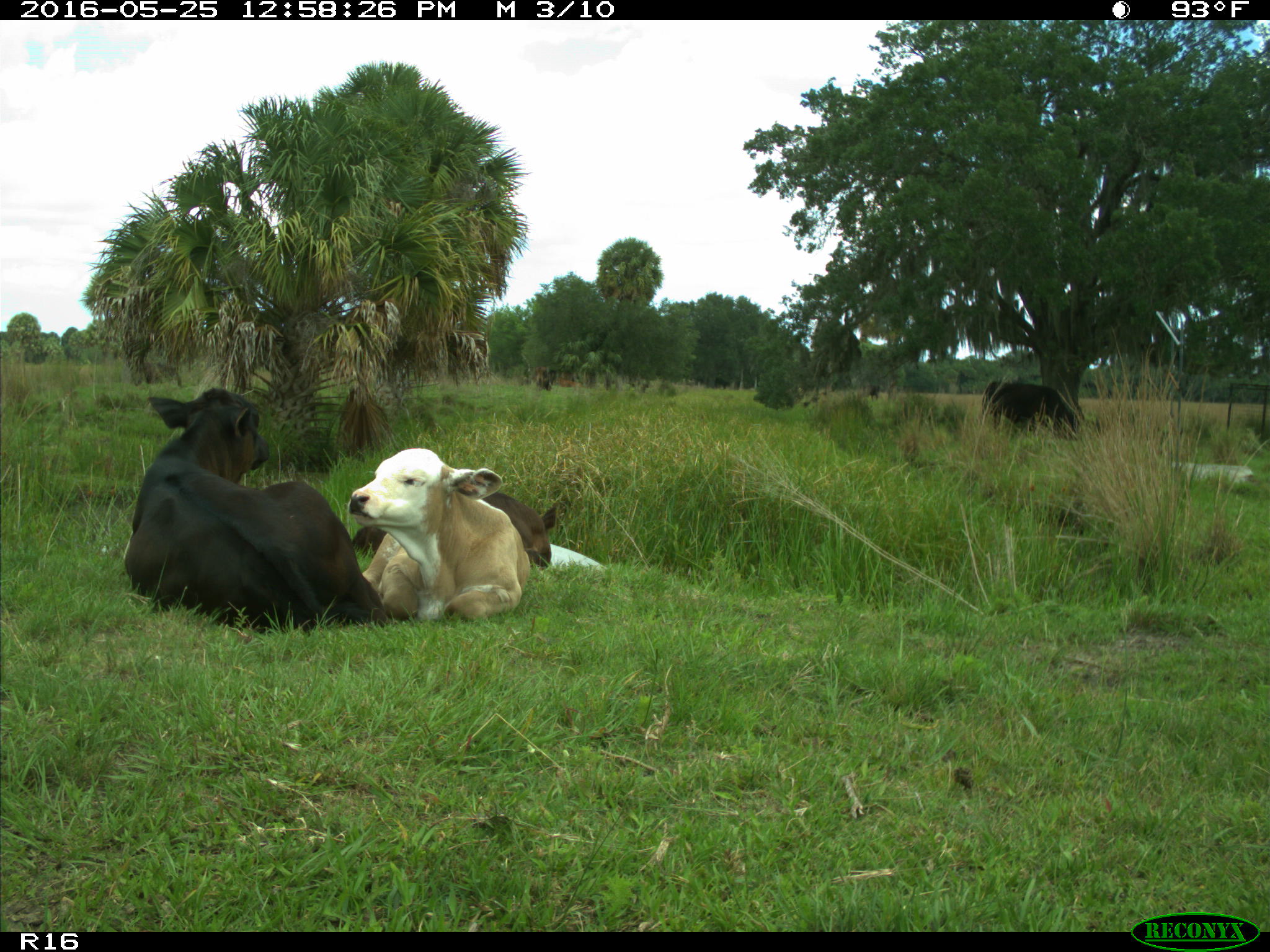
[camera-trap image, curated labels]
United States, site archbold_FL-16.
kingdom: Animalia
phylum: Chordata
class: Mammalia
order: Artiodactyla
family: Bovidae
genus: Bos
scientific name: Bos taurus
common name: domestic cow